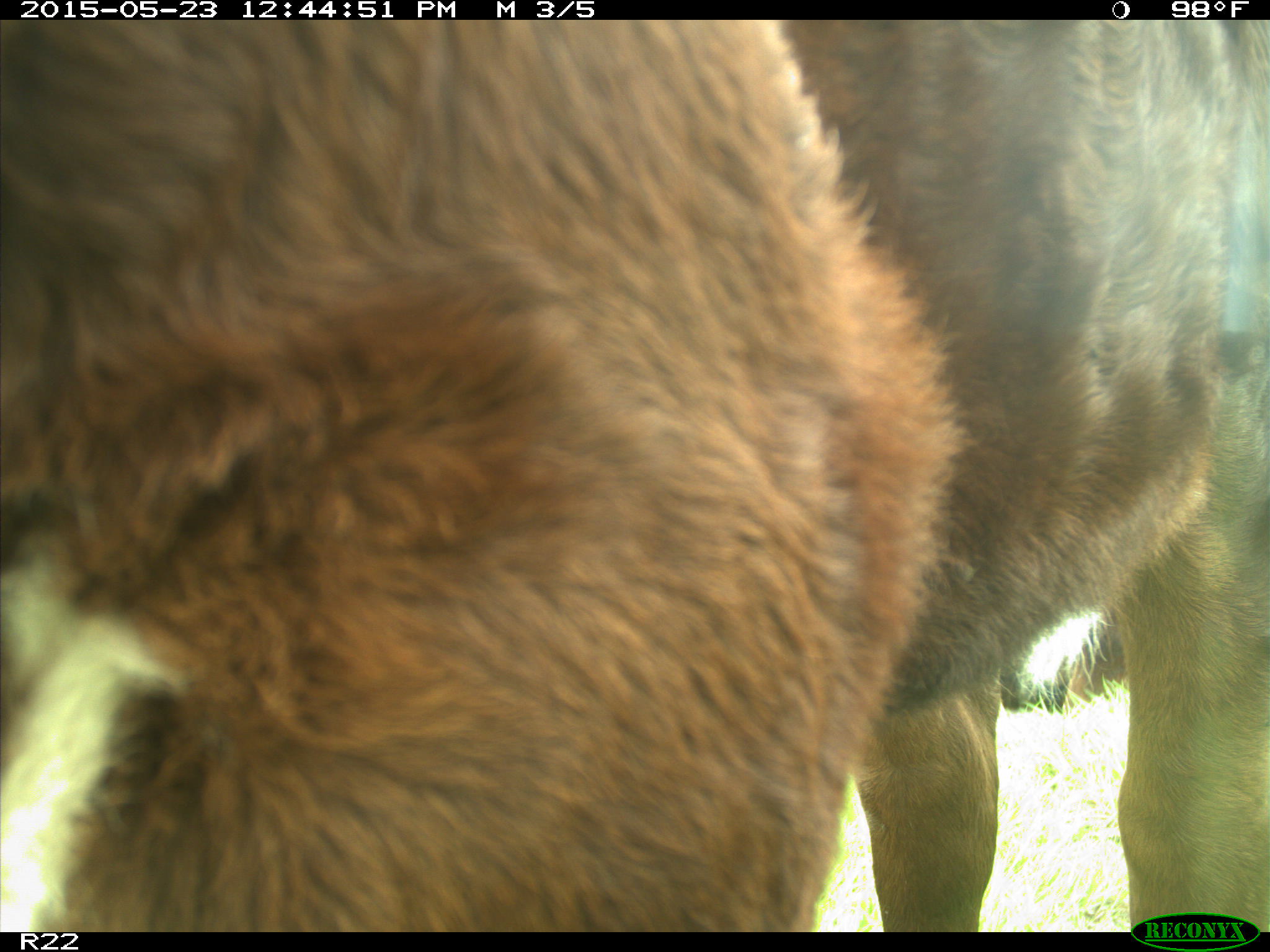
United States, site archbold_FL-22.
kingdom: Animalia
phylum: Chordata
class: Mammalia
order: Artiodactyla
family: Bovidae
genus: Bos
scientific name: Bos taurus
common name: domestic cow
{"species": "Bos taurus (domestic cow)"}